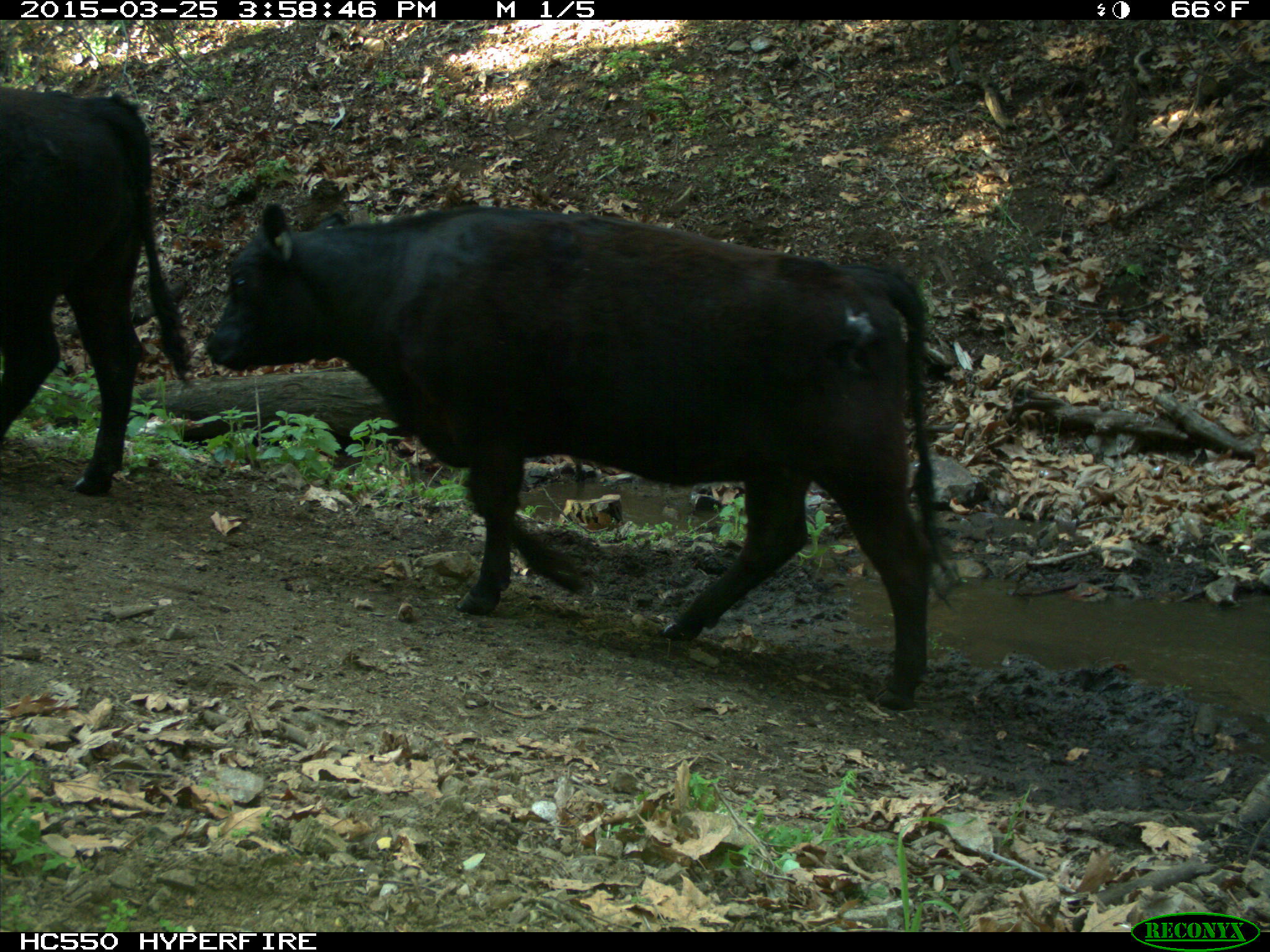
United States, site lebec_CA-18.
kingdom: Animalia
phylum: Chordata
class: Mammalia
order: Artiodactyla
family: Bovidae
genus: Bos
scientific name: Bos taurus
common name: domestic cow